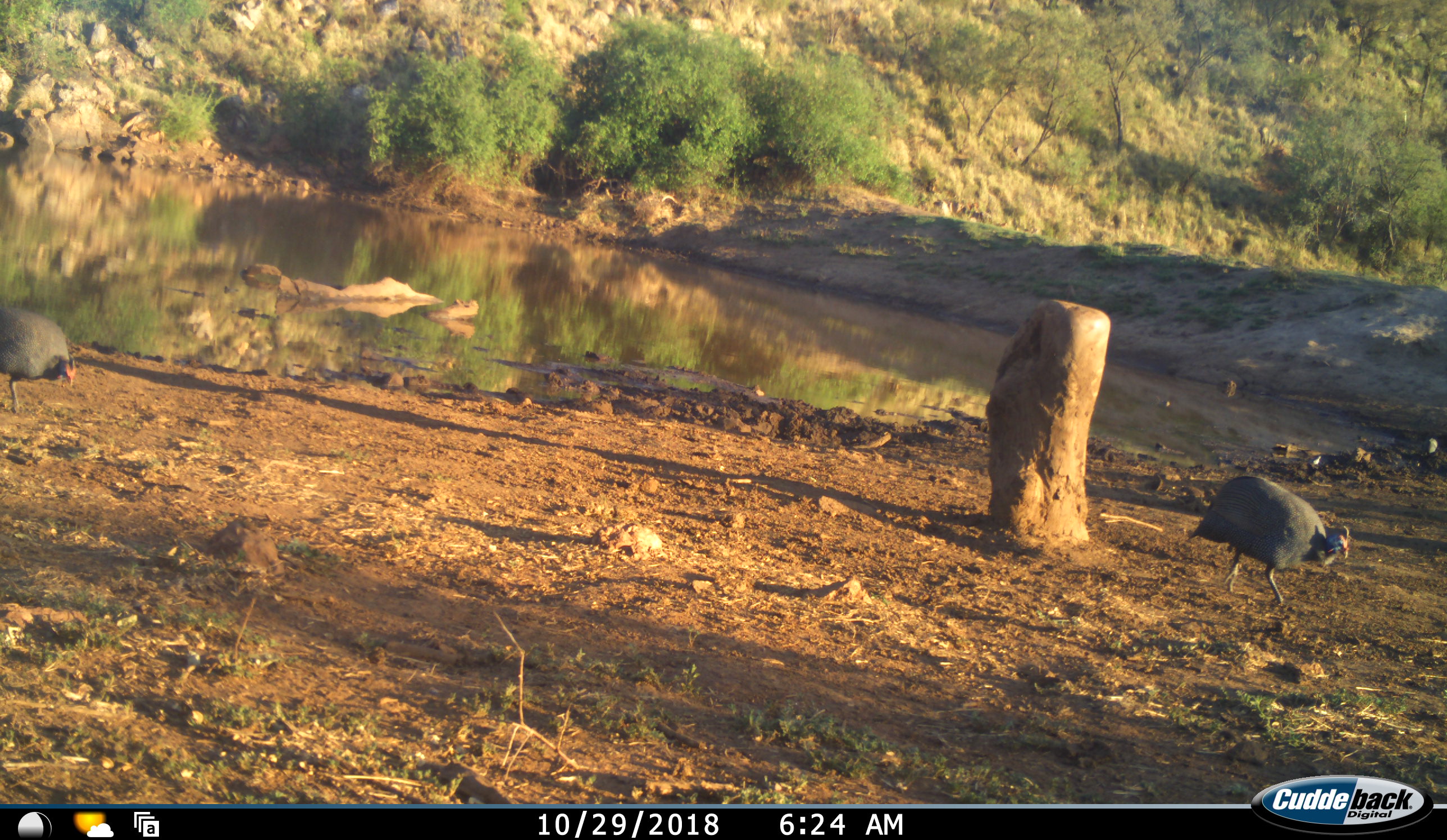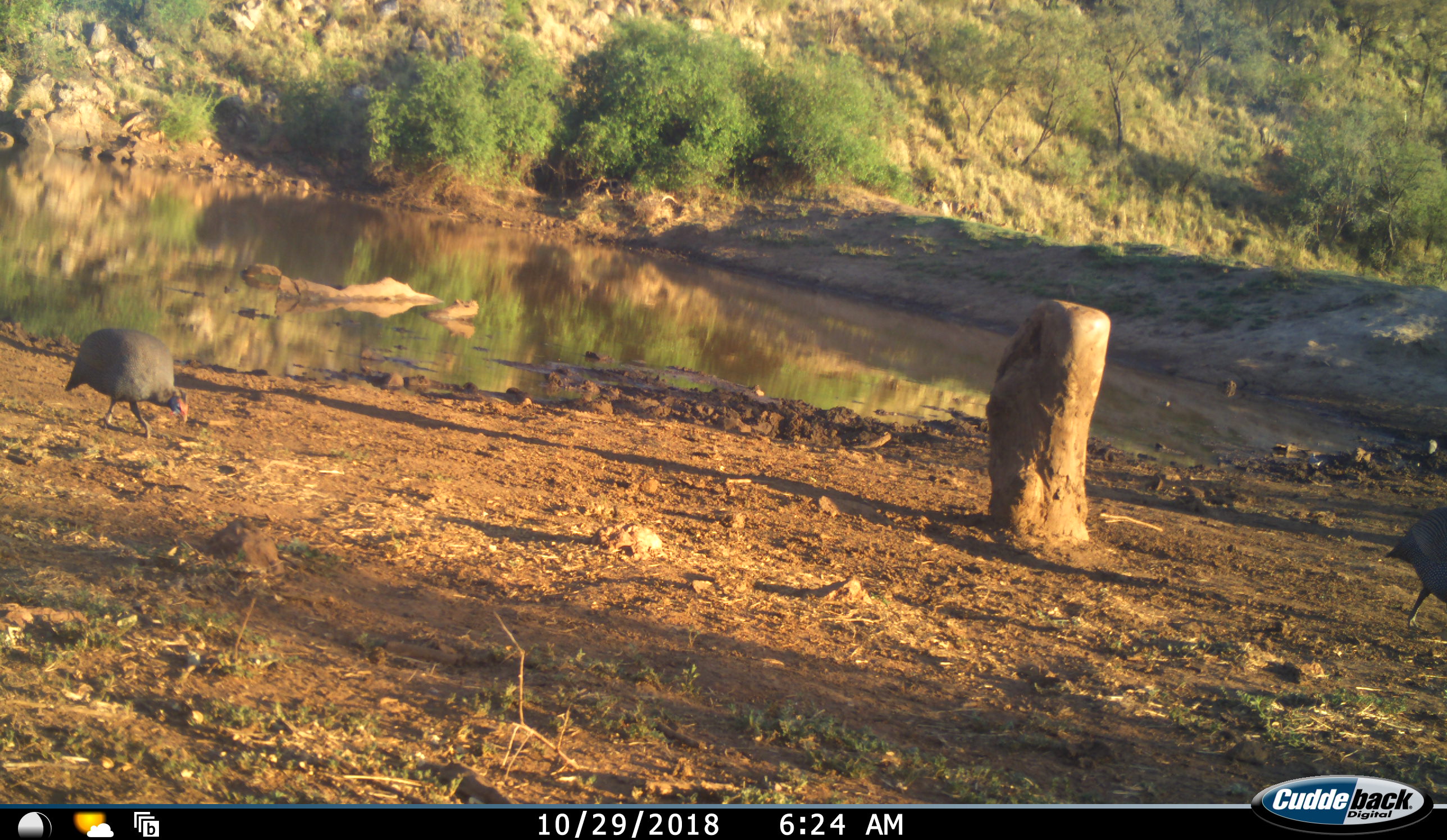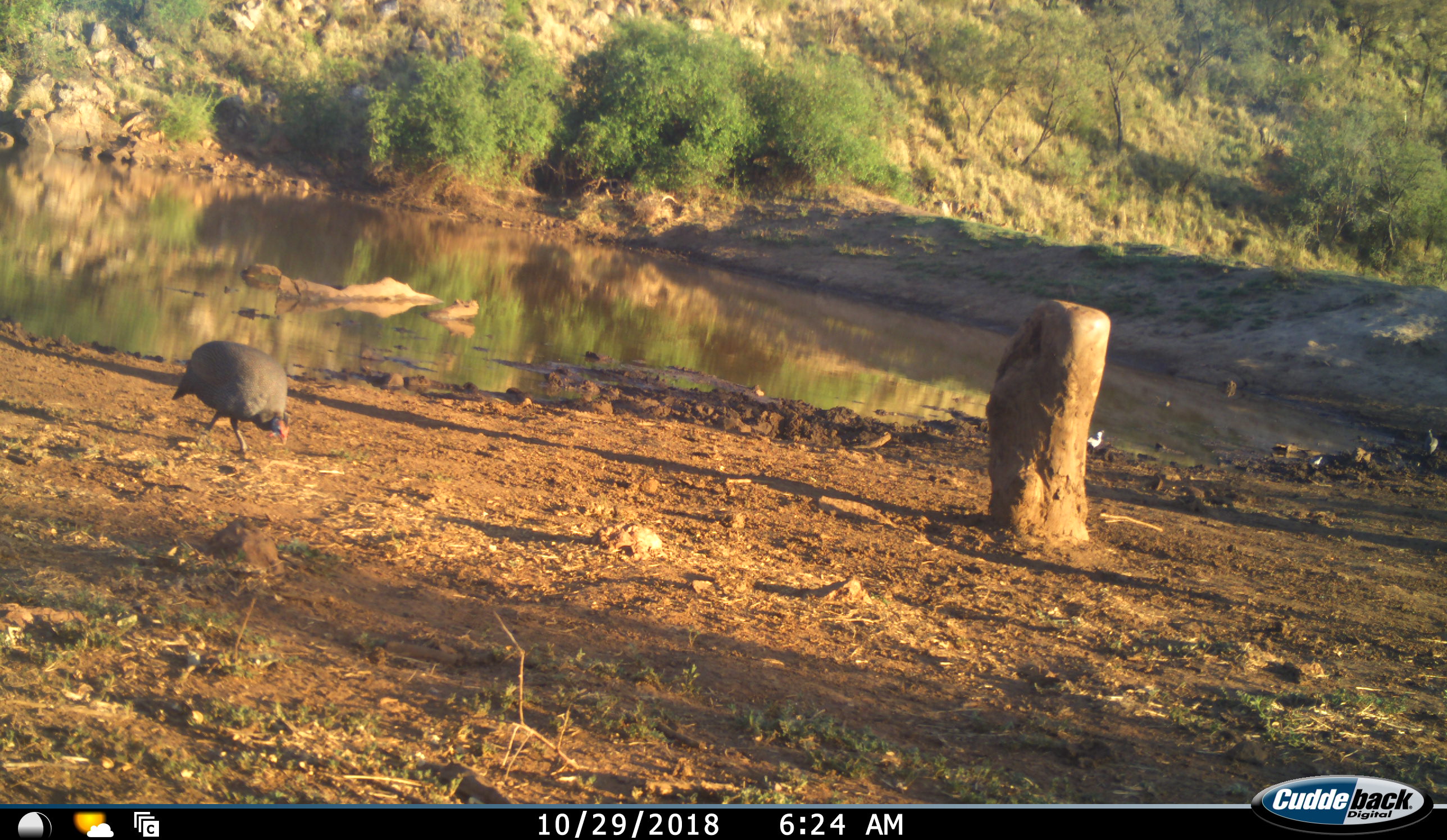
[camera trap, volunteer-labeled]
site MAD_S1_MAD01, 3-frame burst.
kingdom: Animalia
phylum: Chordata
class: Aves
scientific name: Aves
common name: bird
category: birdother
Birdother (bird) (Aves), count 2. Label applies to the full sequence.